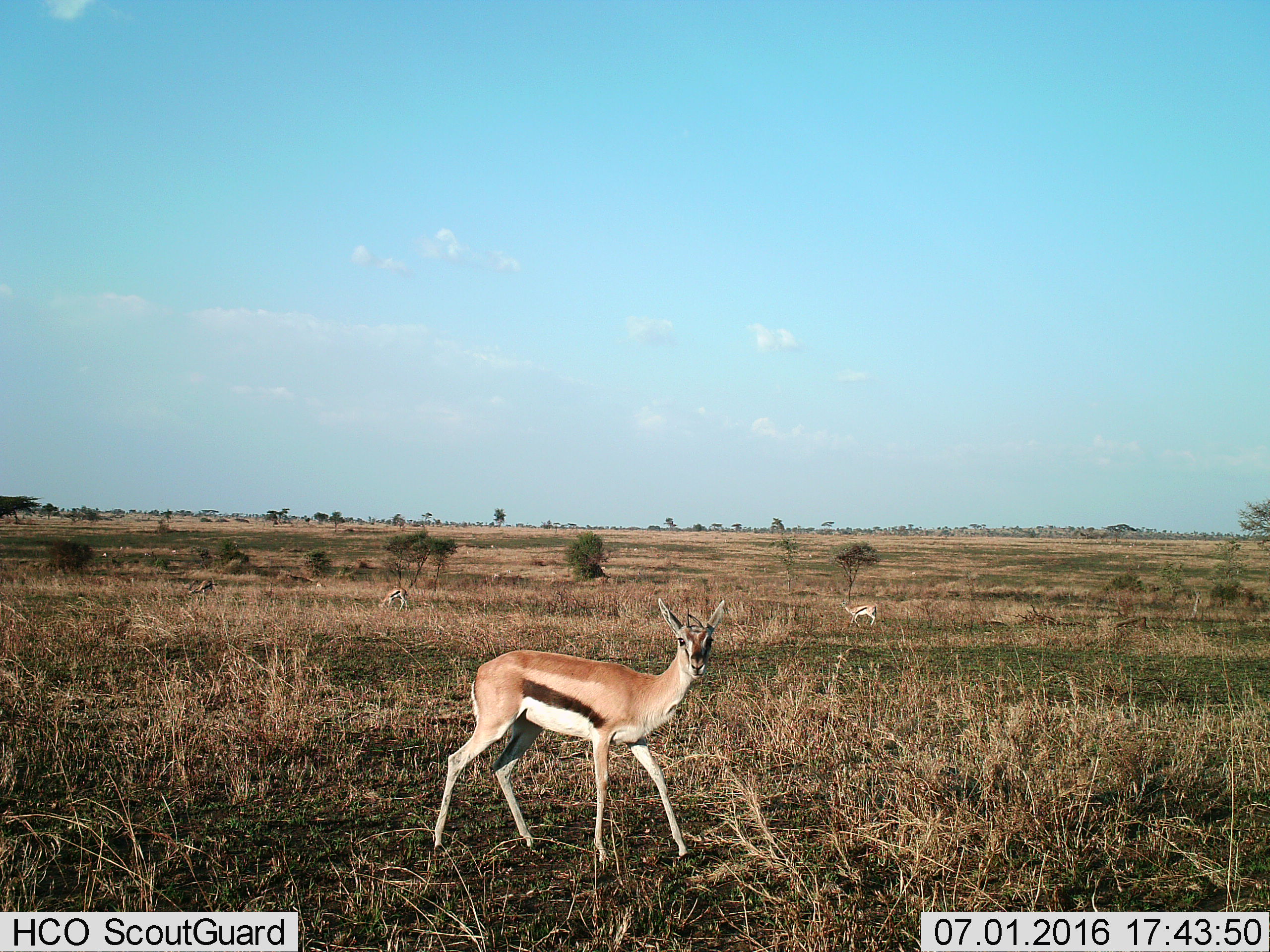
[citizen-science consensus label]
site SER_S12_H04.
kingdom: Animalia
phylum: Chordata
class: Mammalia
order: Artiodactyla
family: Bovidae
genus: Eudorcas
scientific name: Eudorcas thomsonii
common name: thomson's gazelle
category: gazellethomsons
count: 11-50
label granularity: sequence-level